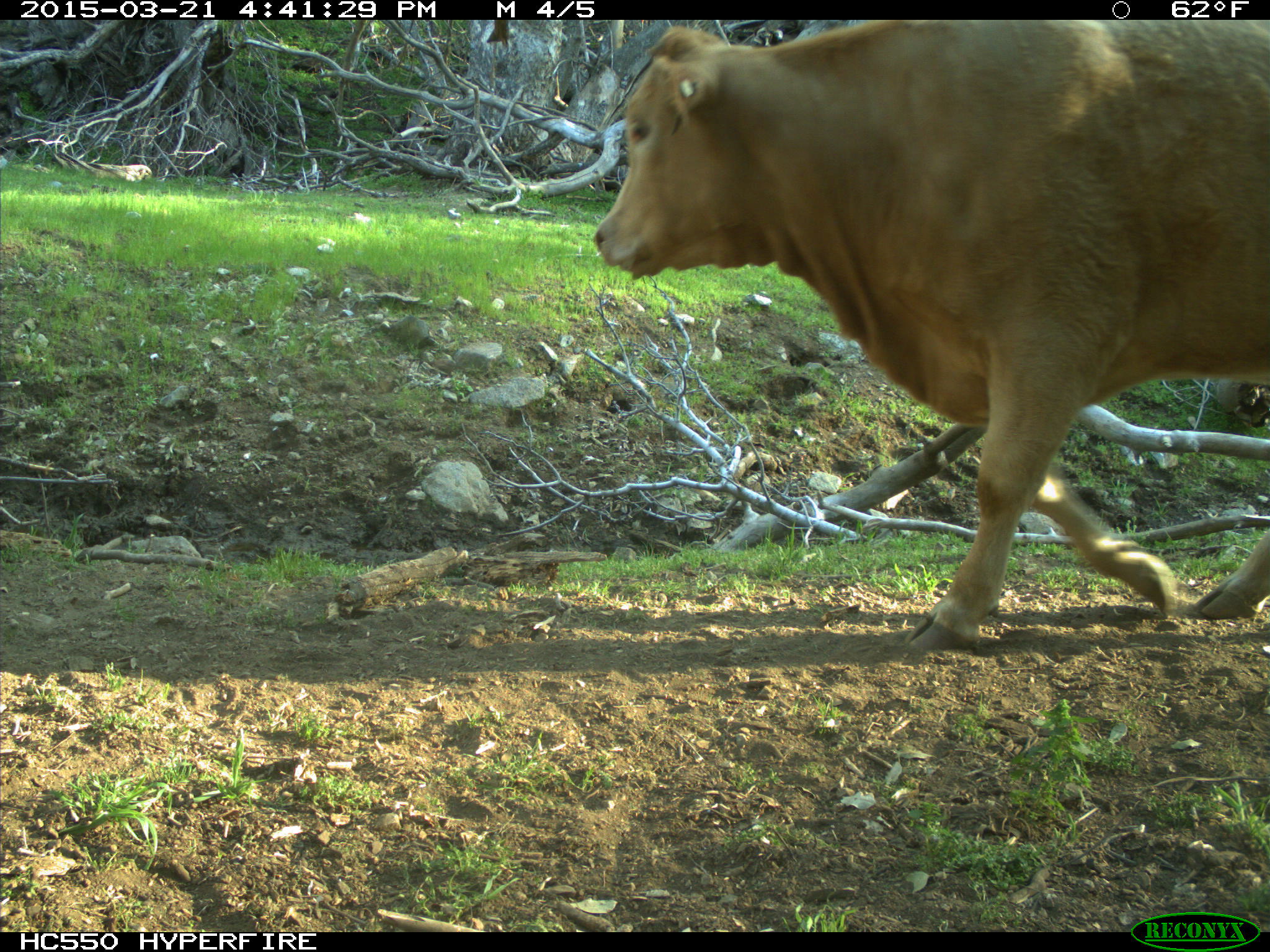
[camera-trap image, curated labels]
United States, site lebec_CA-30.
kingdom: Animalia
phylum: Chordata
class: Mammalia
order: Artiodactyla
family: Bovidae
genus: Bos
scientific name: Bos taurus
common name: domestic cow